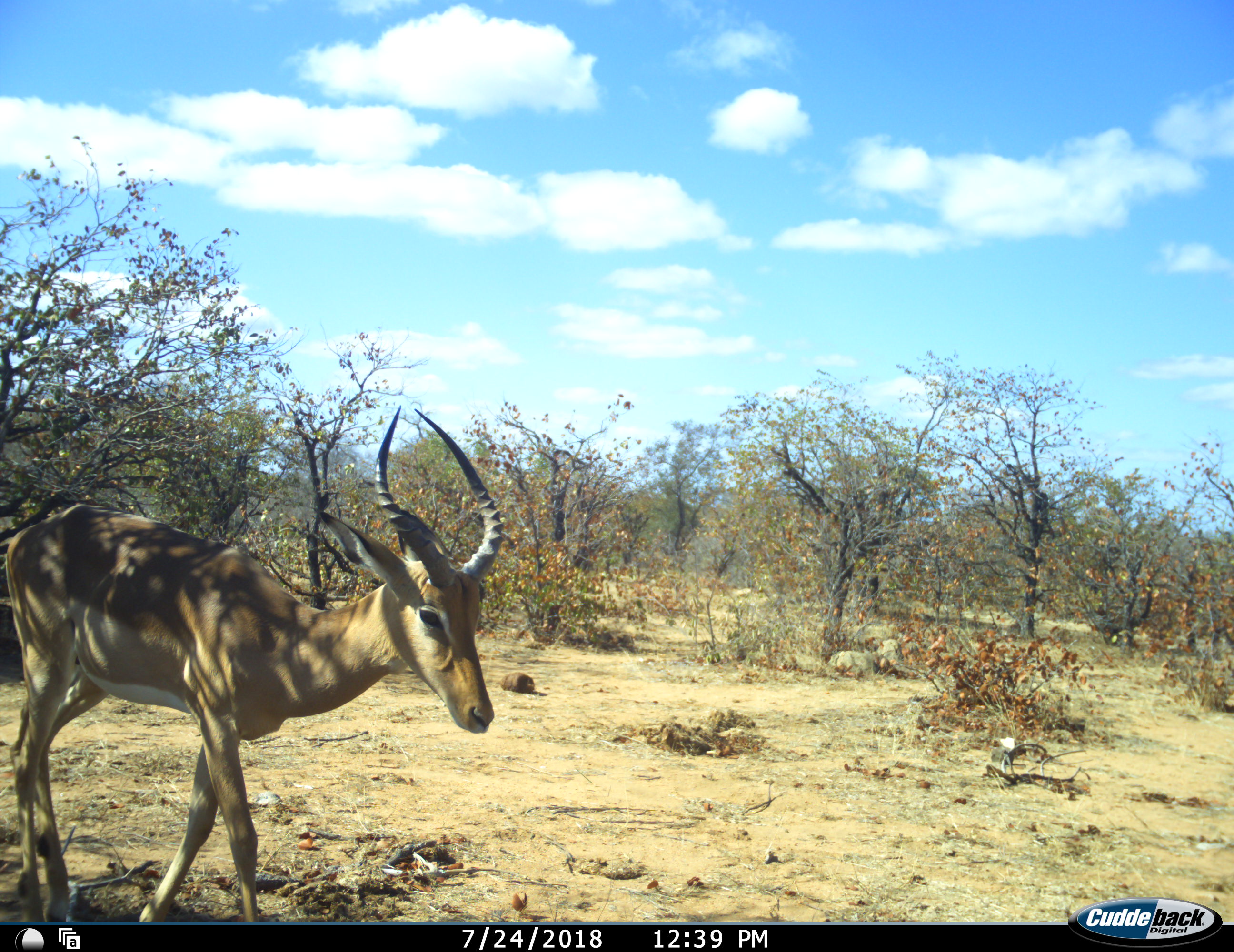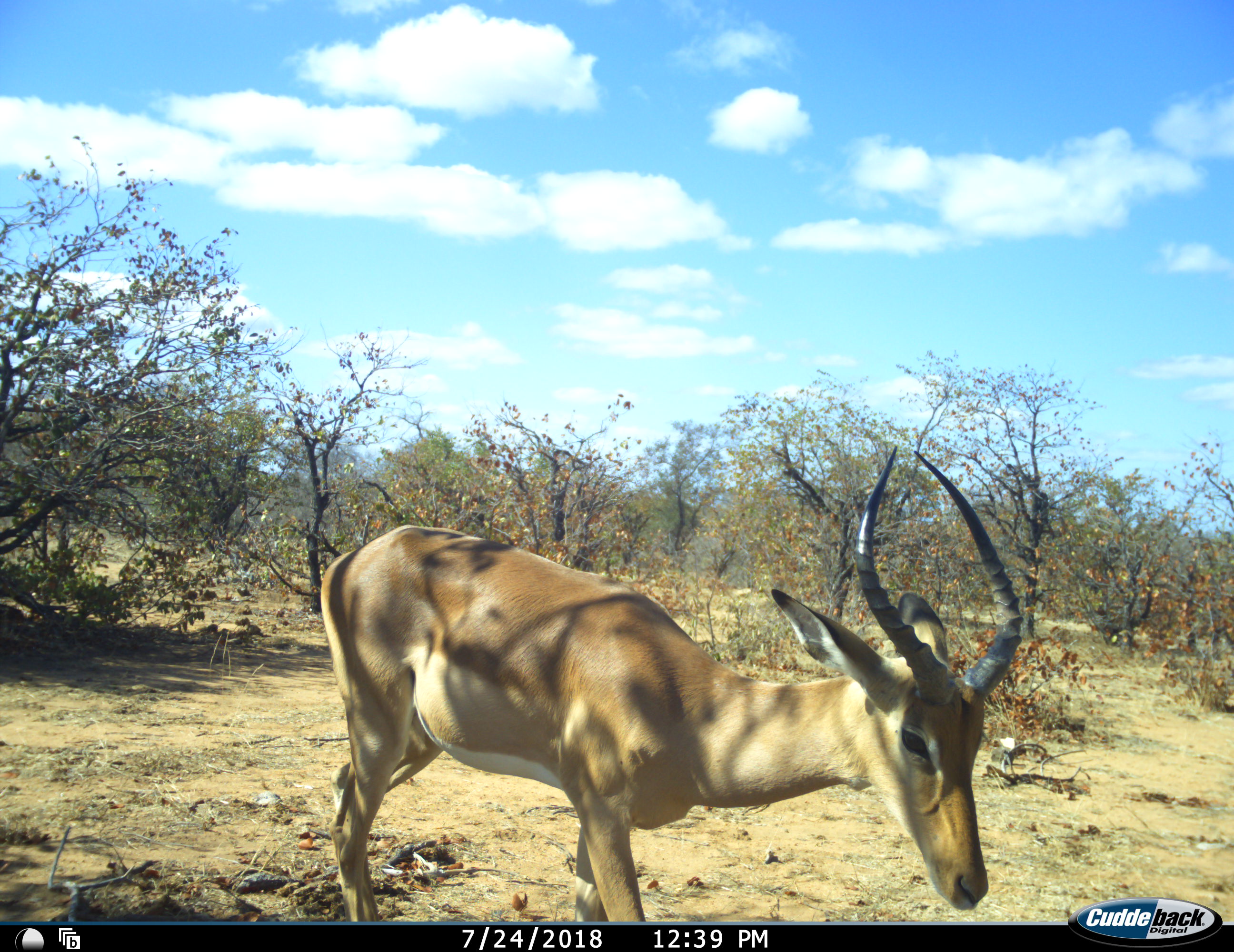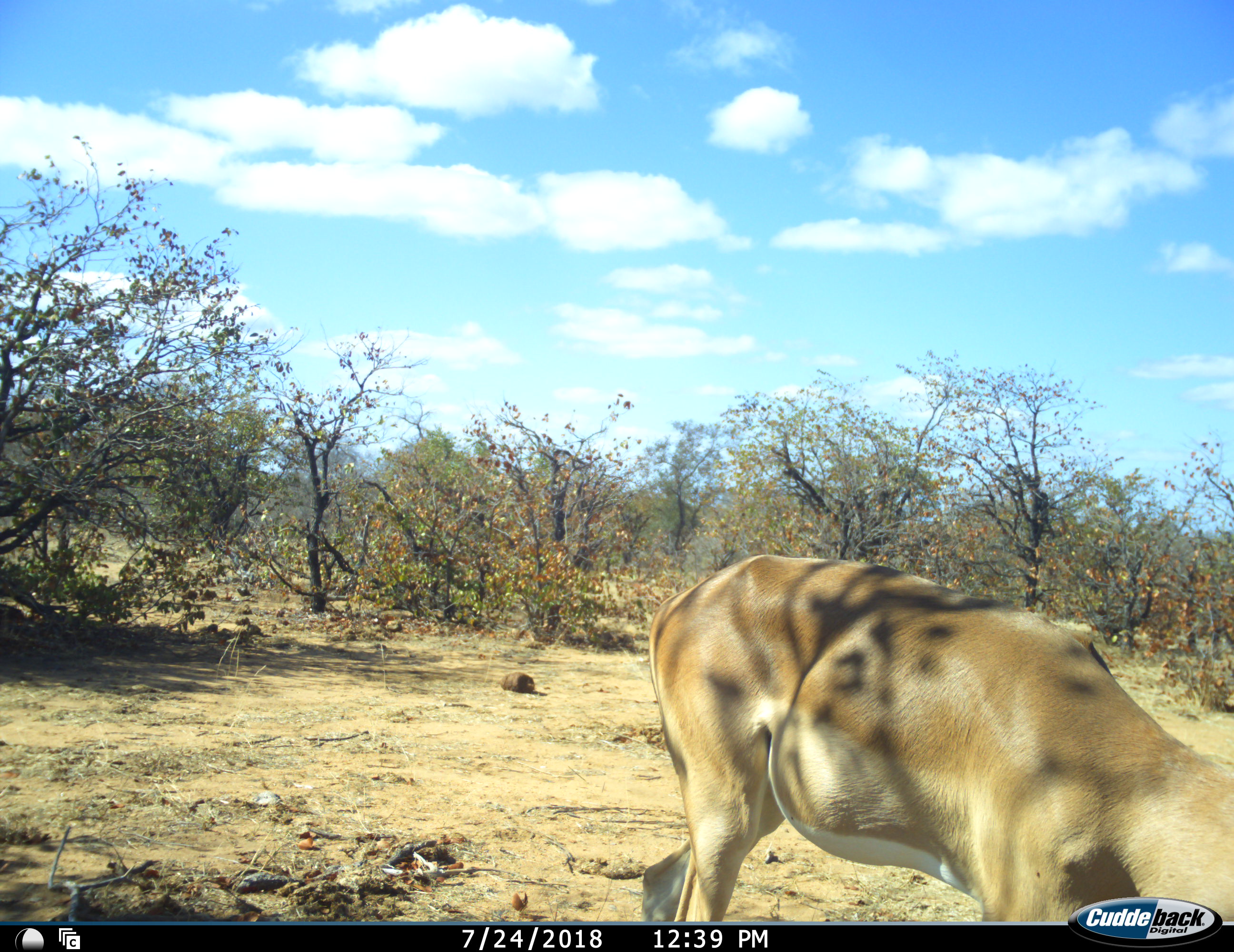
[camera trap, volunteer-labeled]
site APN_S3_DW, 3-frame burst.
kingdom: Animalia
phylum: Chordata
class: Mammalia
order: Artiodactyla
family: Bovidae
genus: Aepyceros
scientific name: Aepyceros melampus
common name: impala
Impala (Aepyceros melampus), count 1. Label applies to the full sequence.